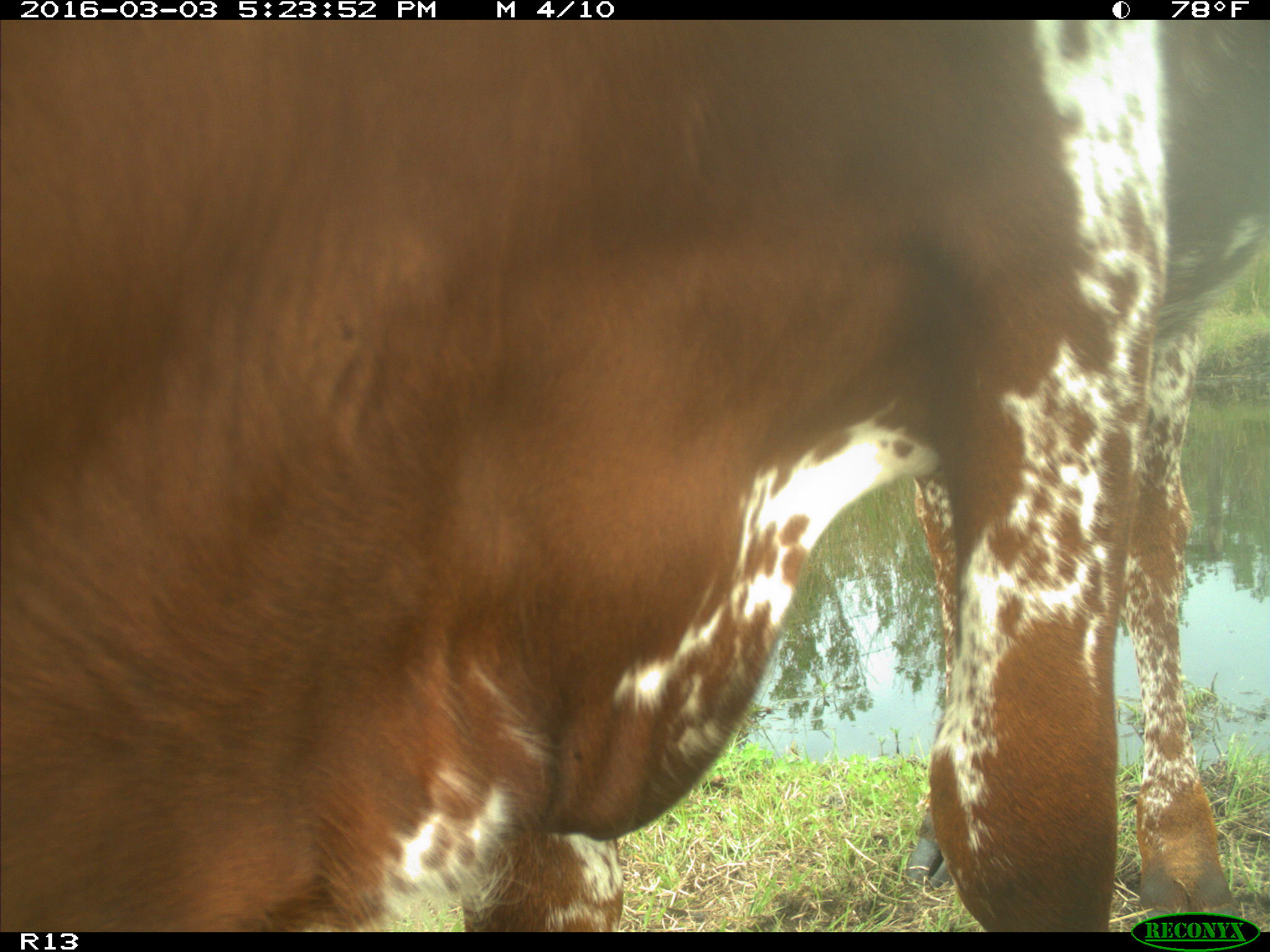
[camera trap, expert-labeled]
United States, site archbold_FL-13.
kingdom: Animalia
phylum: Chordata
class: Mammalia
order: Artiodactyla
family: Bovidae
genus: Bos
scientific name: Bos taurus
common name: domestic cow